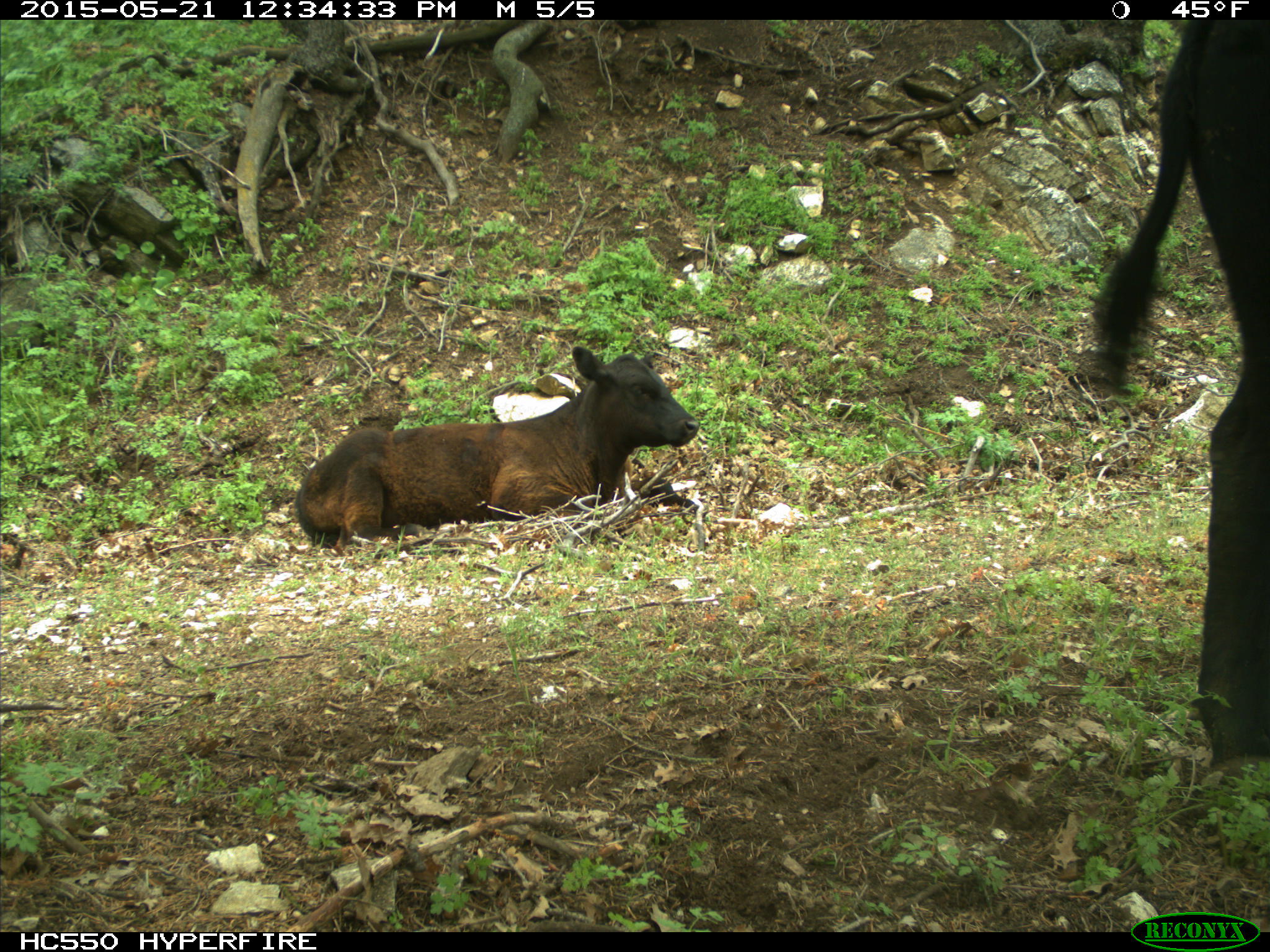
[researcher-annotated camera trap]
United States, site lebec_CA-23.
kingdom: Animalia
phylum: Chordata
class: Mammalia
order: Artiodactyla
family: Bovidae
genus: Bos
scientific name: Bos taurus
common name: domestic cow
Bos taurus (domestic cow).